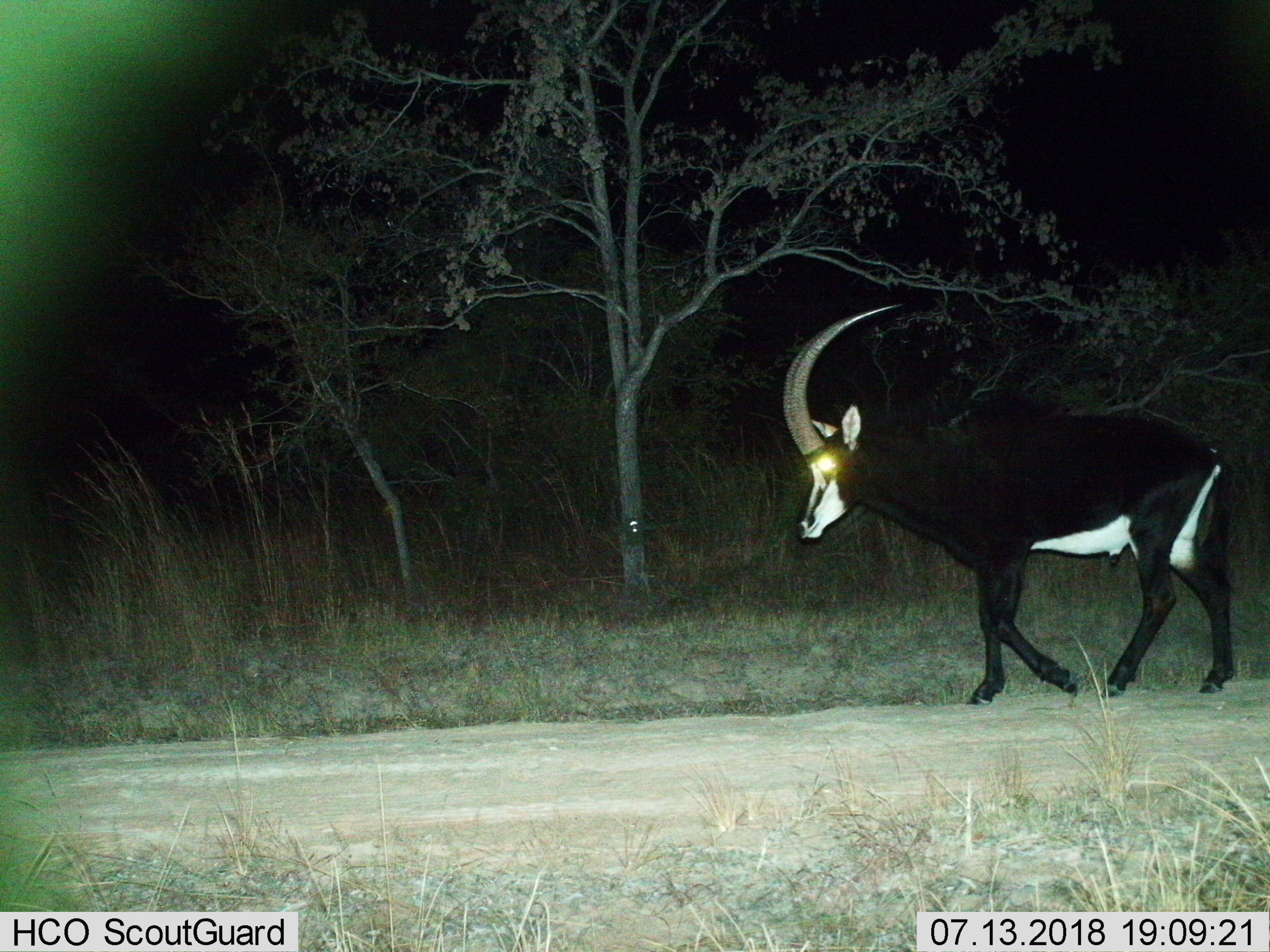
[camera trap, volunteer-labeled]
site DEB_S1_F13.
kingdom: Animalia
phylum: Chordata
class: Mammalia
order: Artiodactyla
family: Bovidae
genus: Hippotragus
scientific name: Hippotragus niger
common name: sable antelope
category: sable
Sable (sable antelope) (Hippotragus niger), count 1. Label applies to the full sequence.